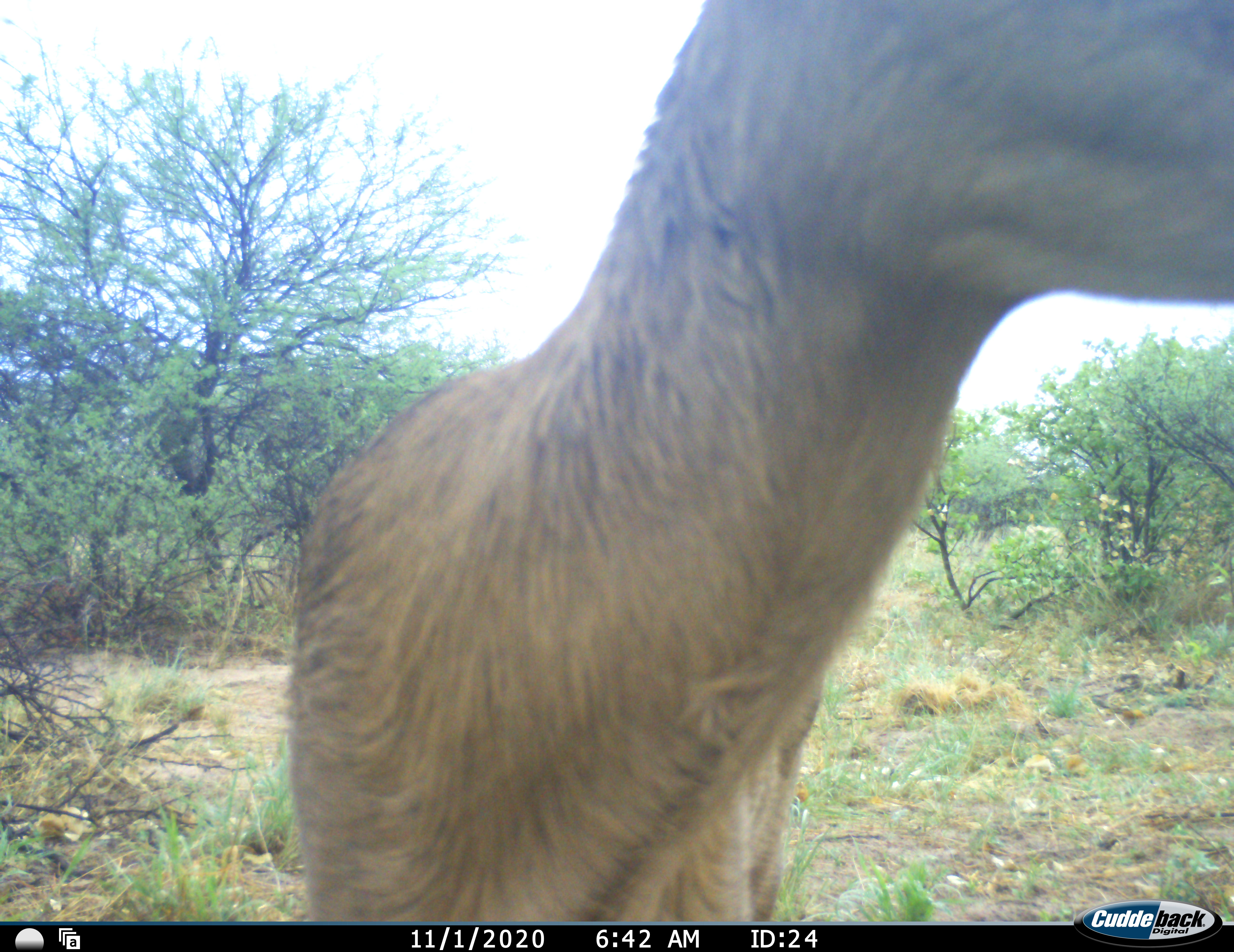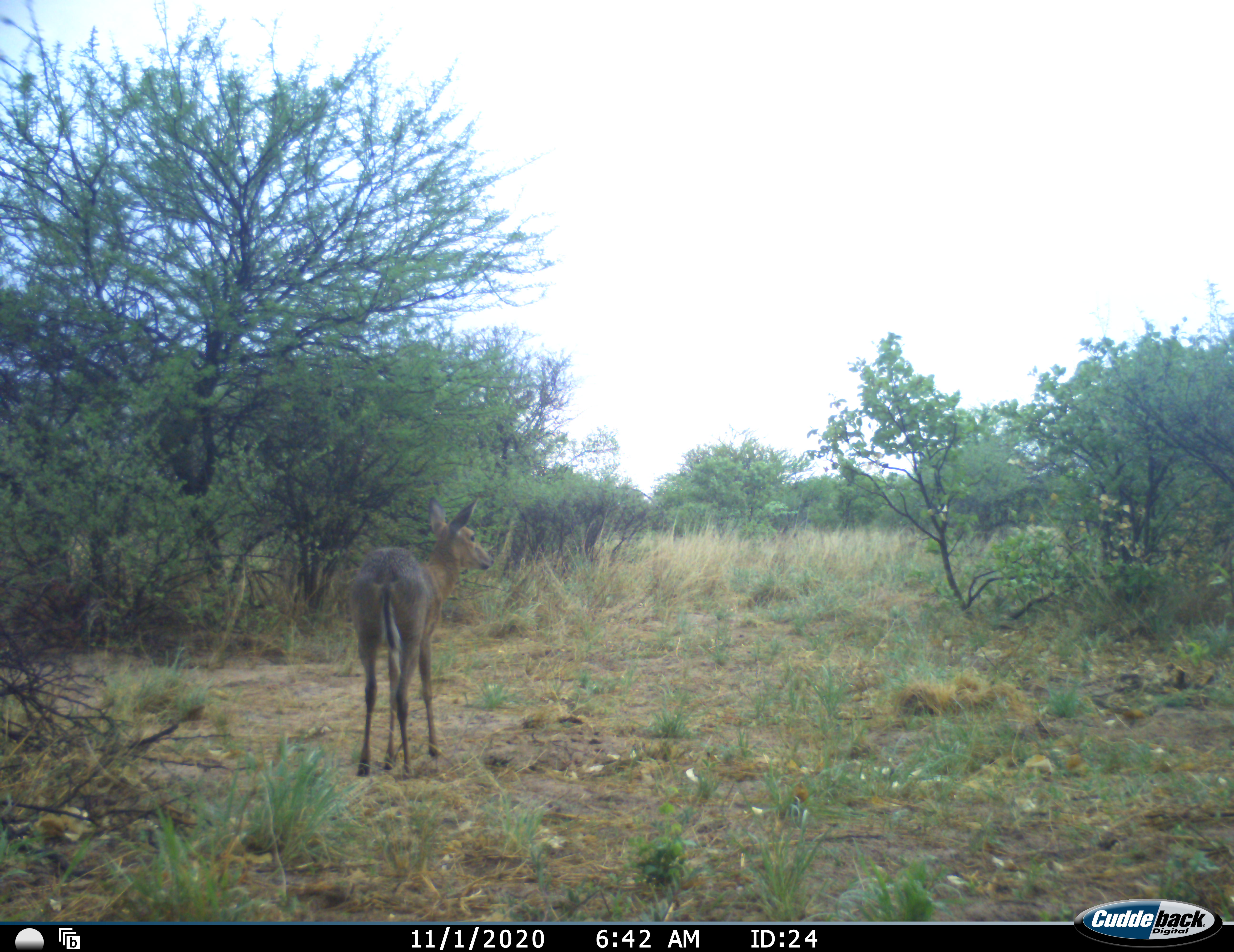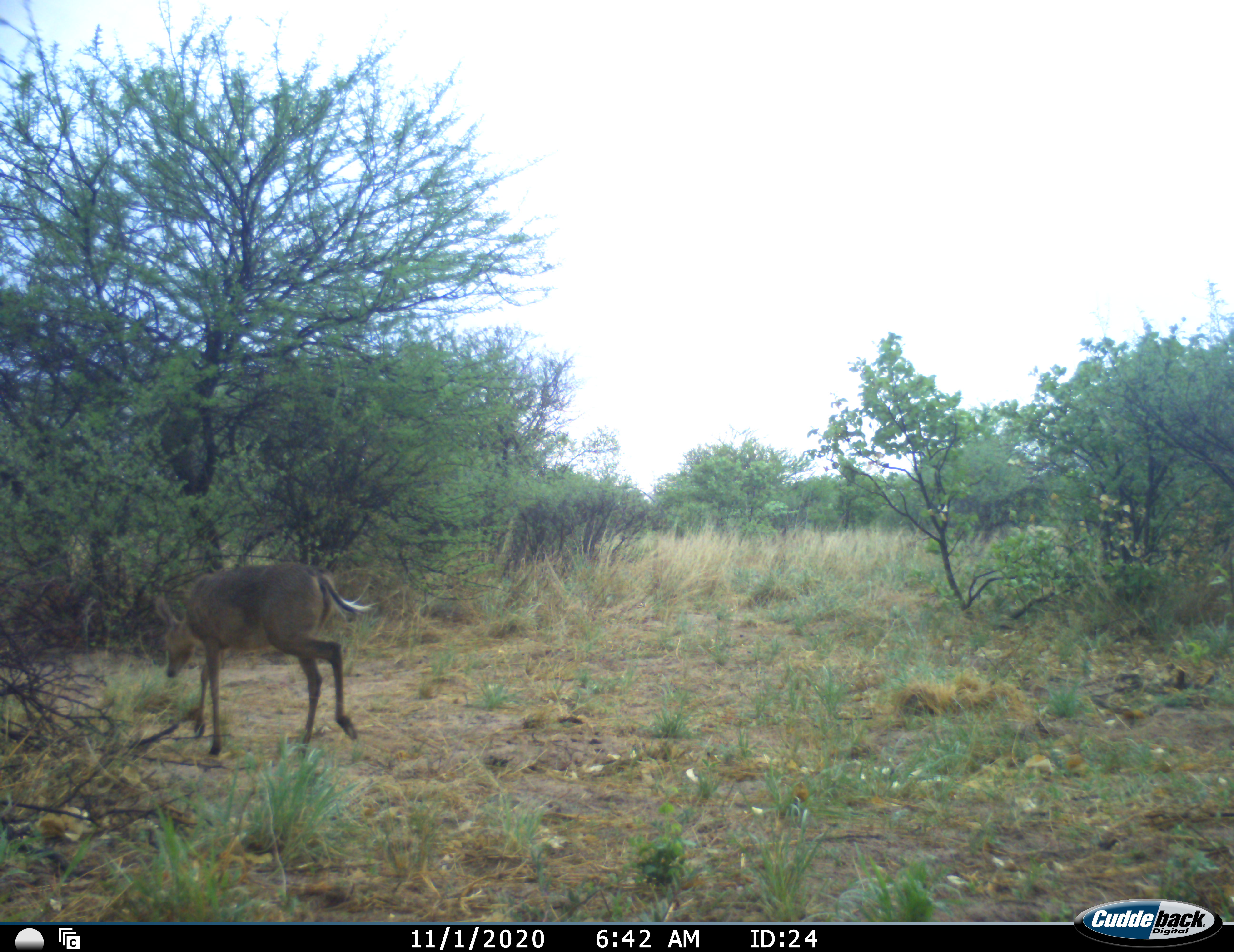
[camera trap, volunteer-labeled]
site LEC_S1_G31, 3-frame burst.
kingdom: Animalia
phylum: Chordata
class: Mammalia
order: Artiodactyla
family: Bovidae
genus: Sylvicapra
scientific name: Sylvicapra grimmia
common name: common duiker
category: duikercommongrey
Duikercommongrey (common duiker) (Sylvicapra grimmia), count 1. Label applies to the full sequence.